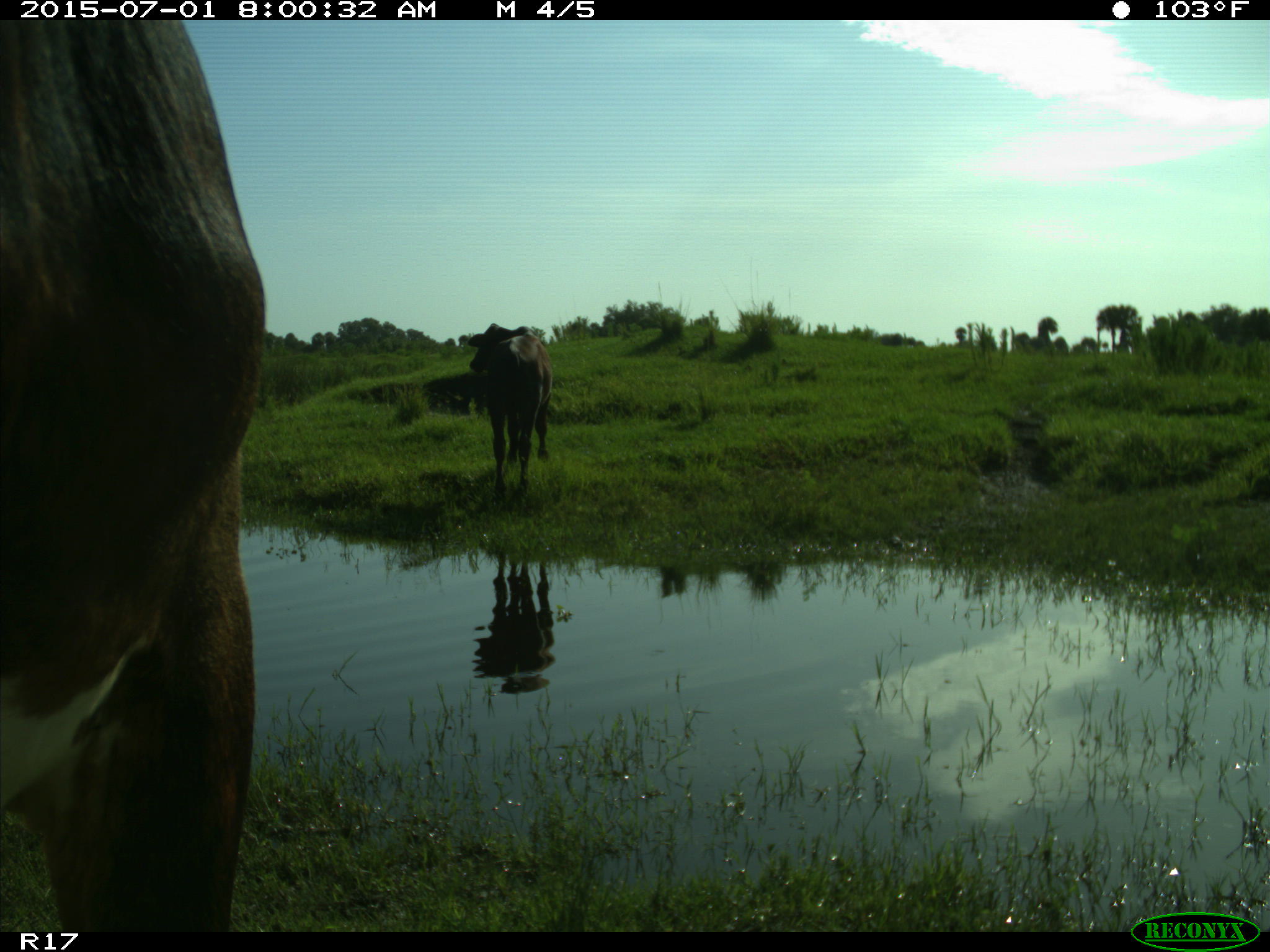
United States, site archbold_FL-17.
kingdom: Animalia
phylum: Chordata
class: Mammalia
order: Artiodactyla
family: Bovidae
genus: Bos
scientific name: Bos taurus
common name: domestic cow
Bos taurus (domestic cow).